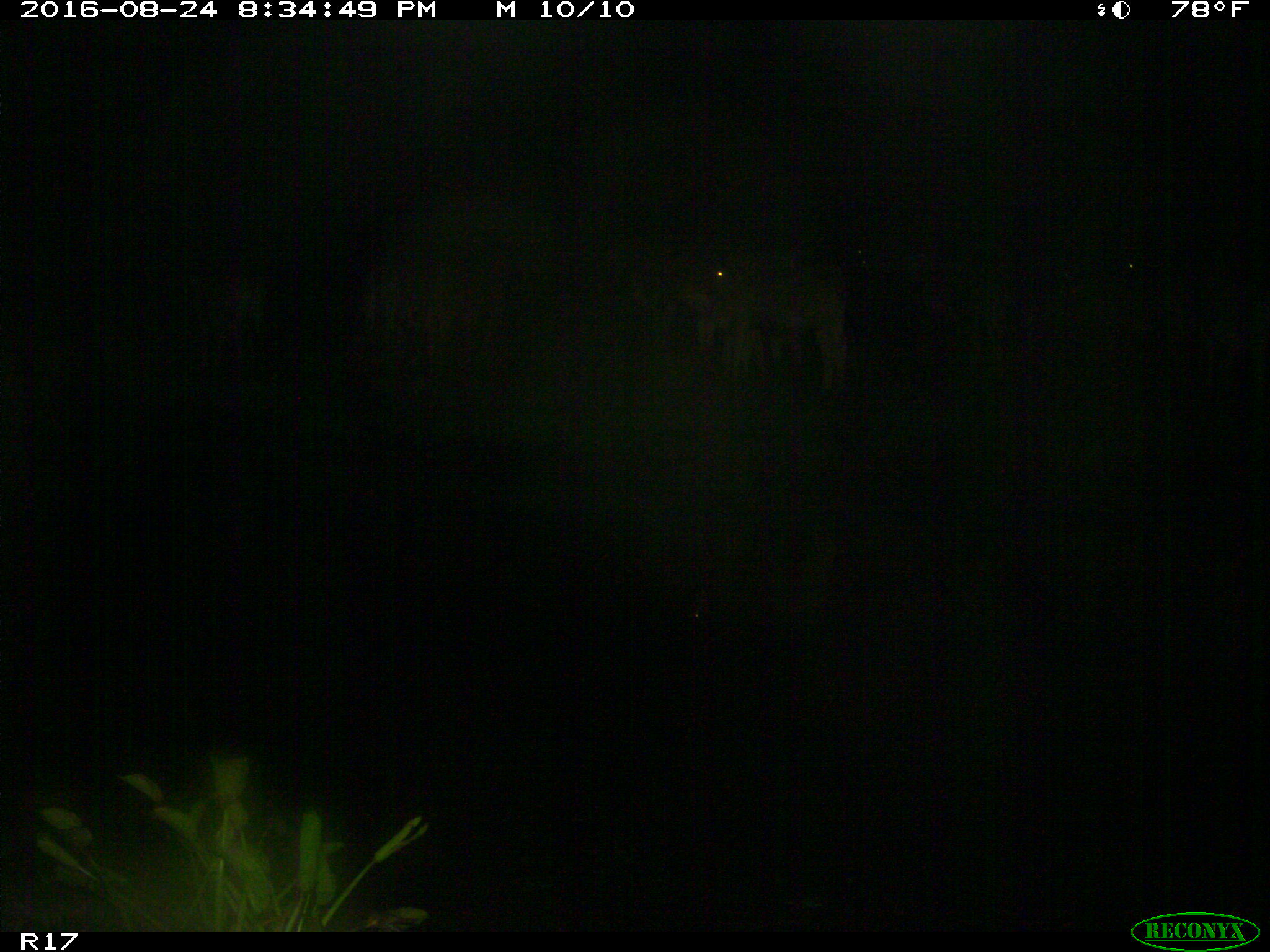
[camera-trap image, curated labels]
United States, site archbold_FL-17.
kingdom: Animalia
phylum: Chordata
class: Mammalia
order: Artiodactyla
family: Bovidae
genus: Bos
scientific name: Bos taurus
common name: domestic cow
Bos taurus (domestic cow).